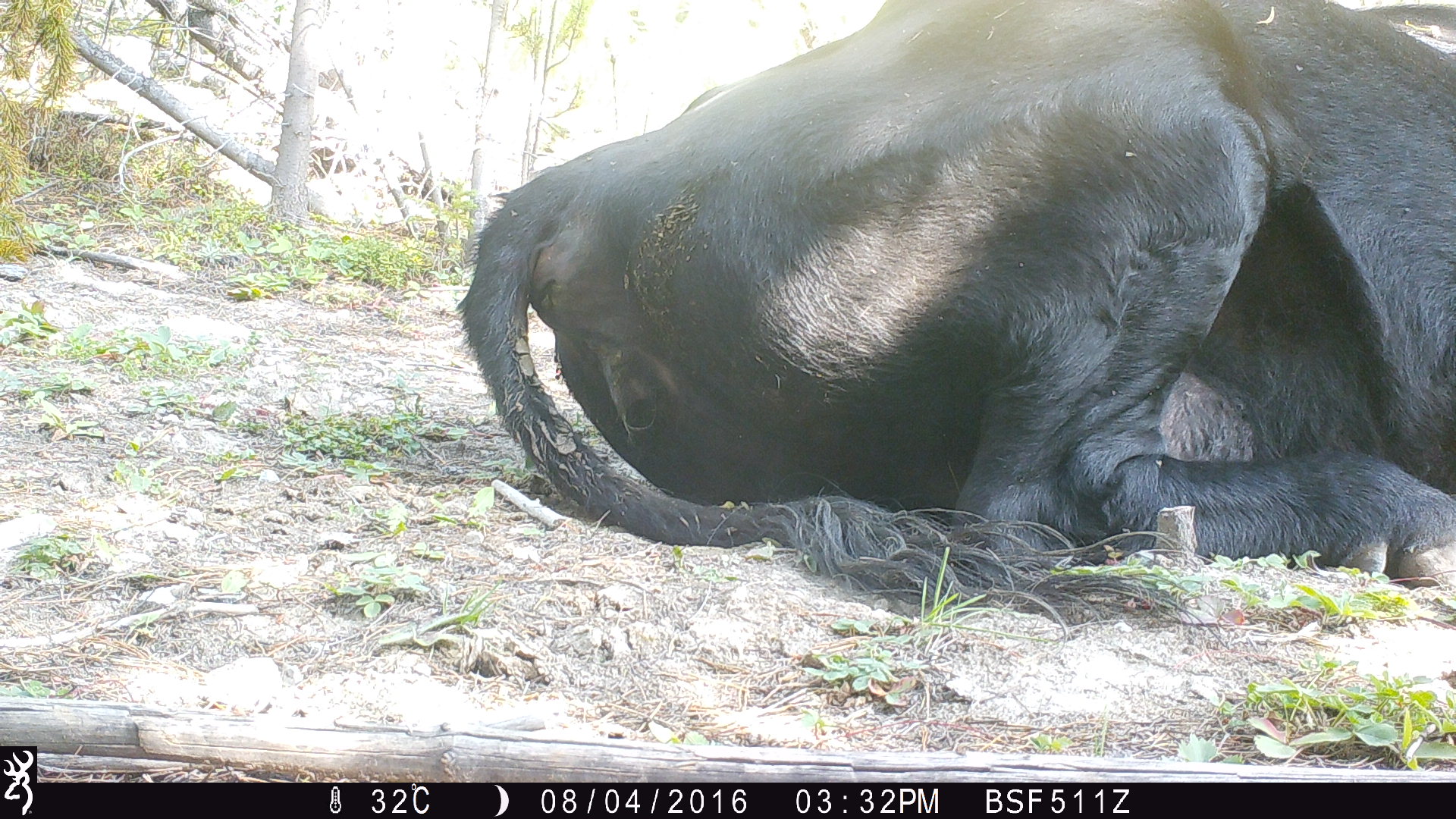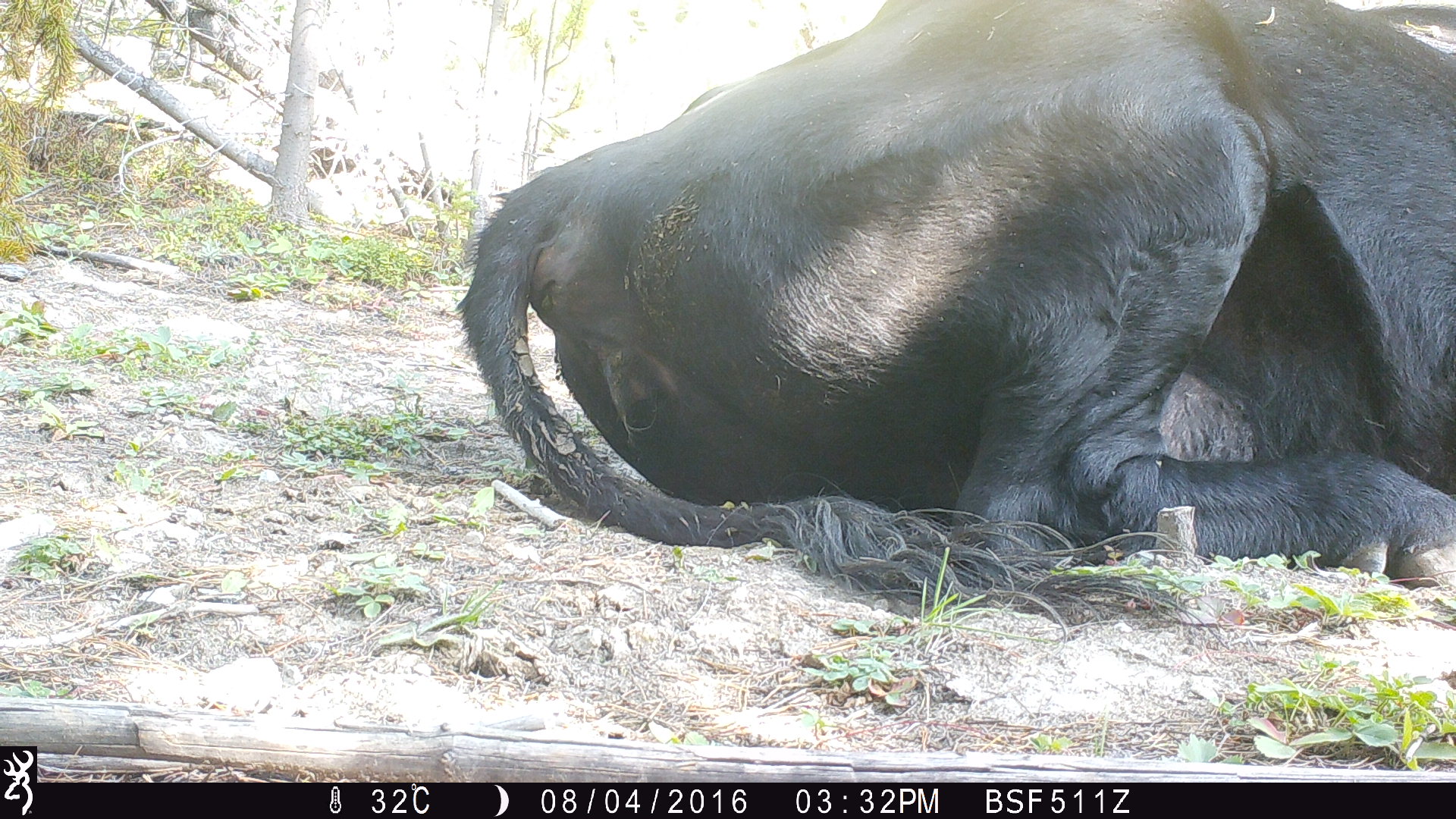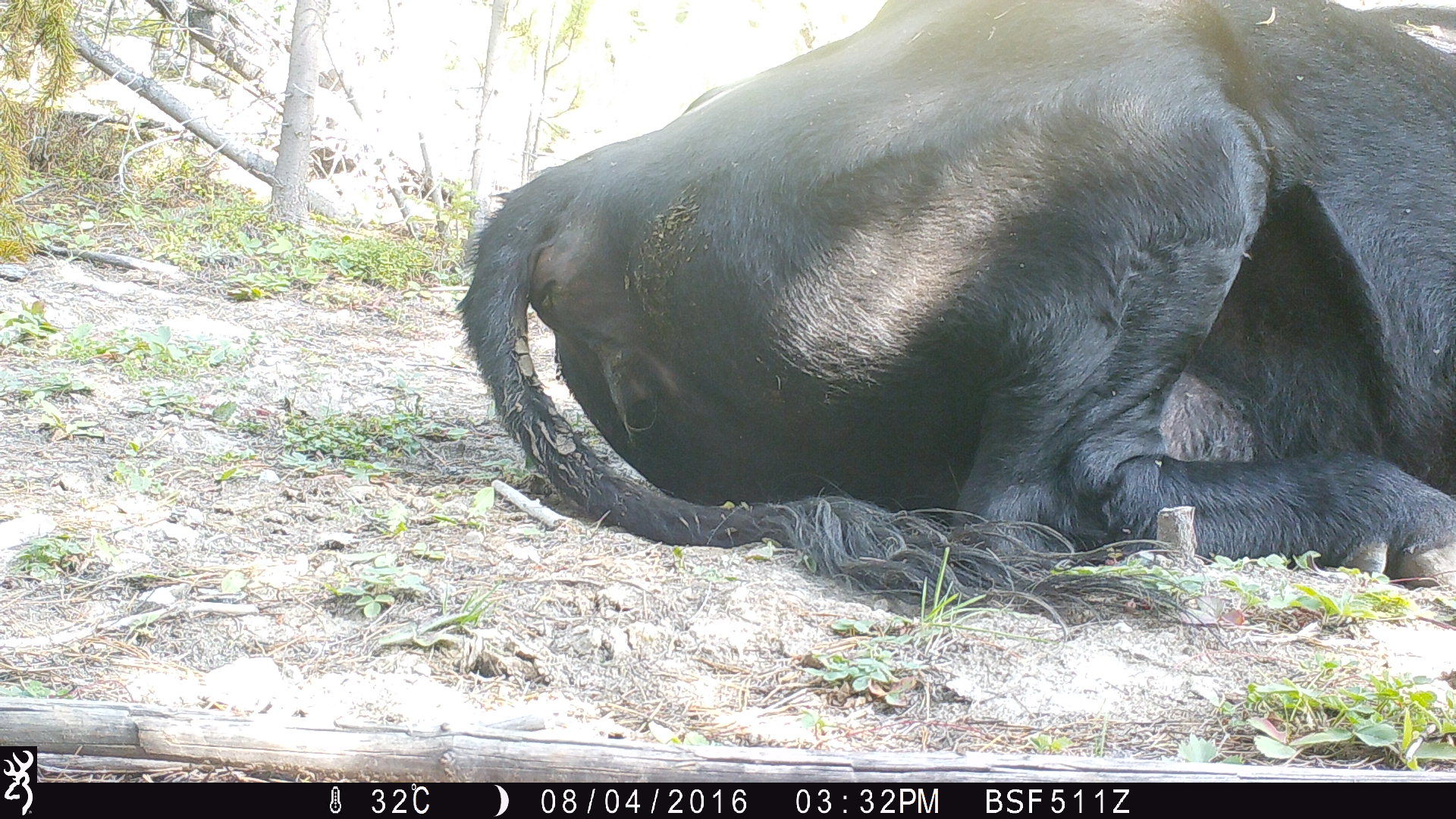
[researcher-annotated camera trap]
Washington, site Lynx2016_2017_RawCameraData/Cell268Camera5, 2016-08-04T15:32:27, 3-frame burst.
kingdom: Animalia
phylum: Chordata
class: Mammalia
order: Artiodactyla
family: Bovidae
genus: Bos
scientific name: Bos taurus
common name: domestic cattle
Domestic cattle (Bos taurus). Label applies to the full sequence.